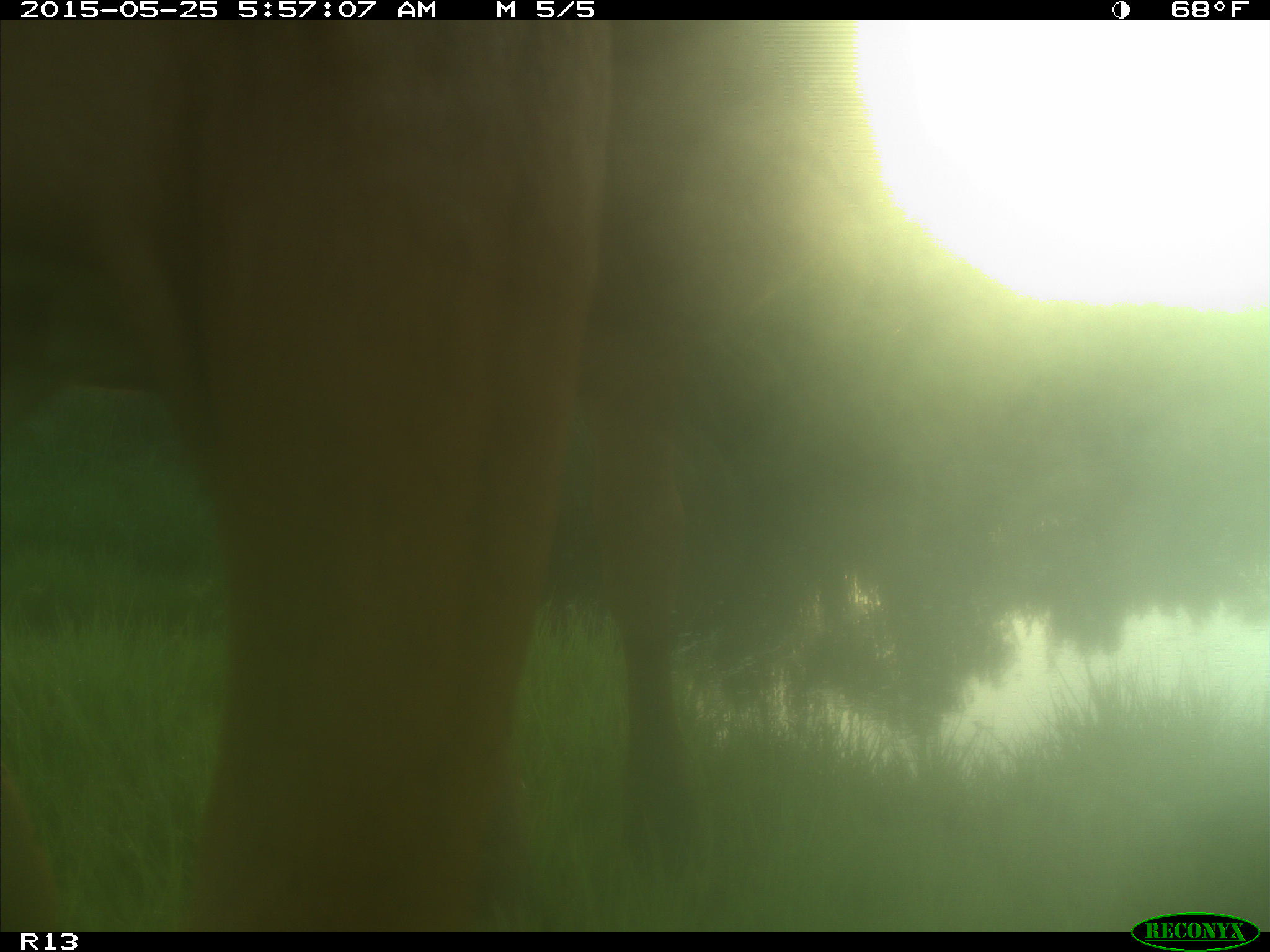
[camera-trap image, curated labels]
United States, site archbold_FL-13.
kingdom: Animalia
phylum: Chordata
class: Mammalia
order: Artiodactyla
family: Bovidae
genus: Bos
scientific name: Bos taurus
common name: domestic cow